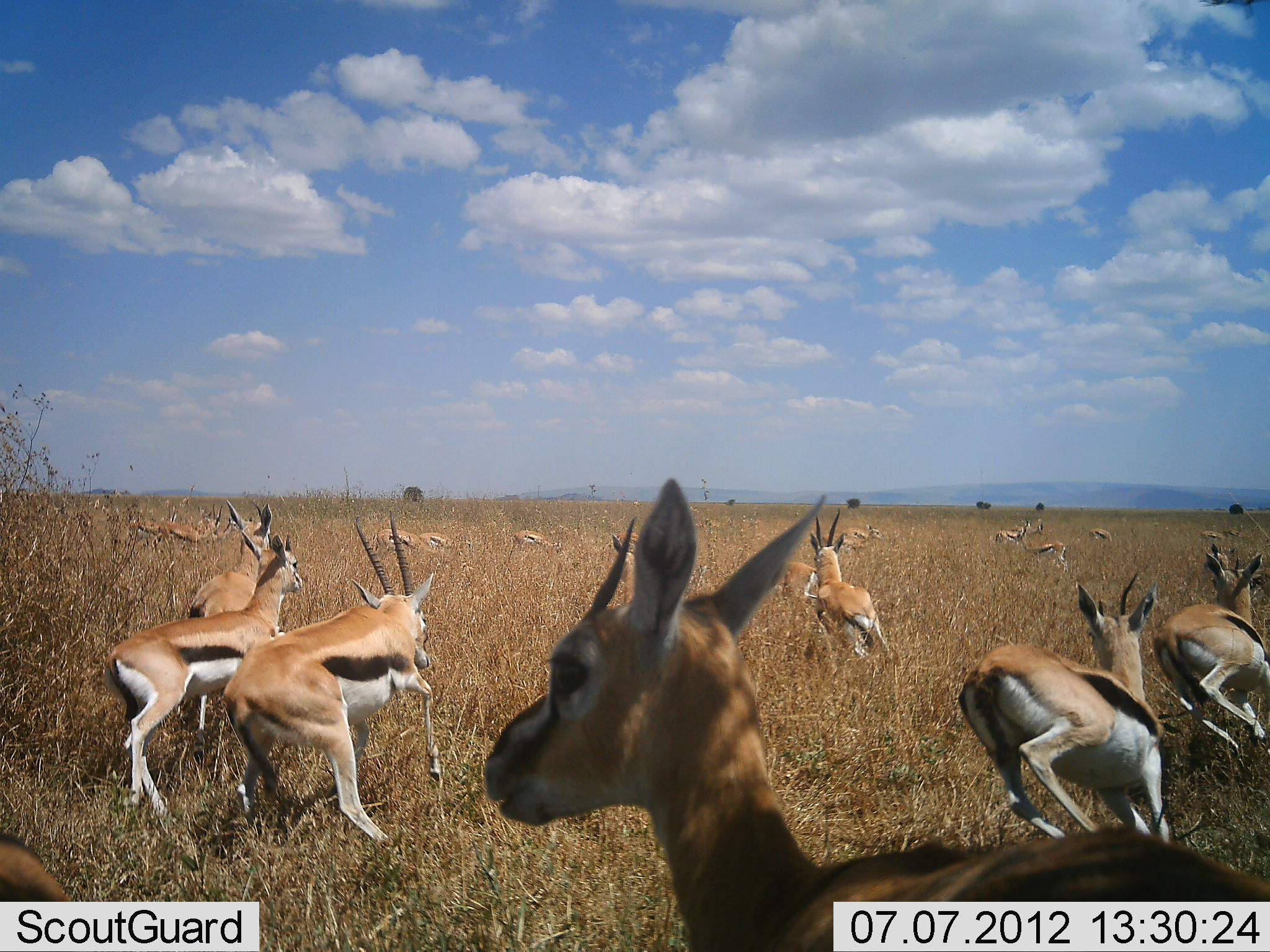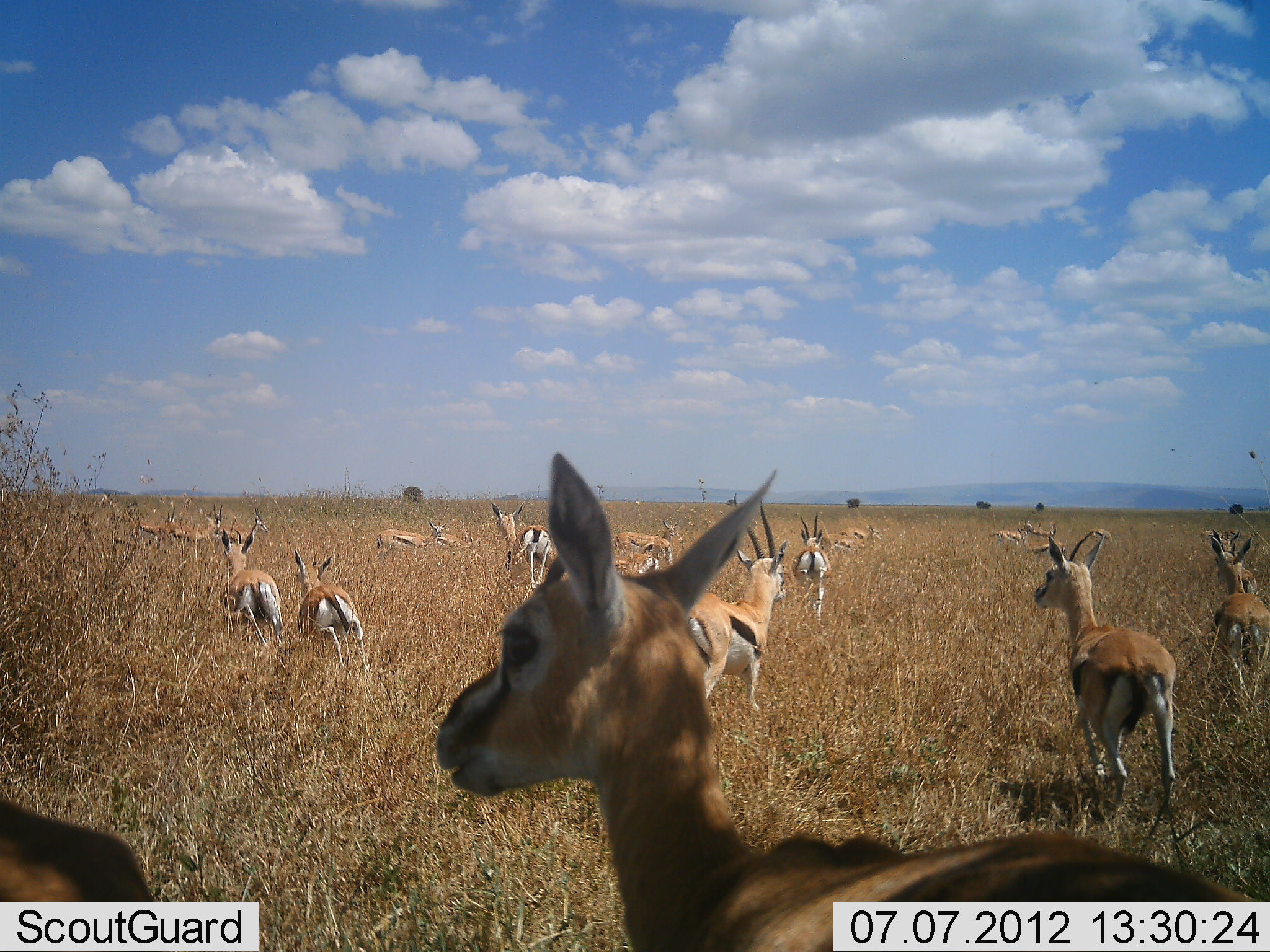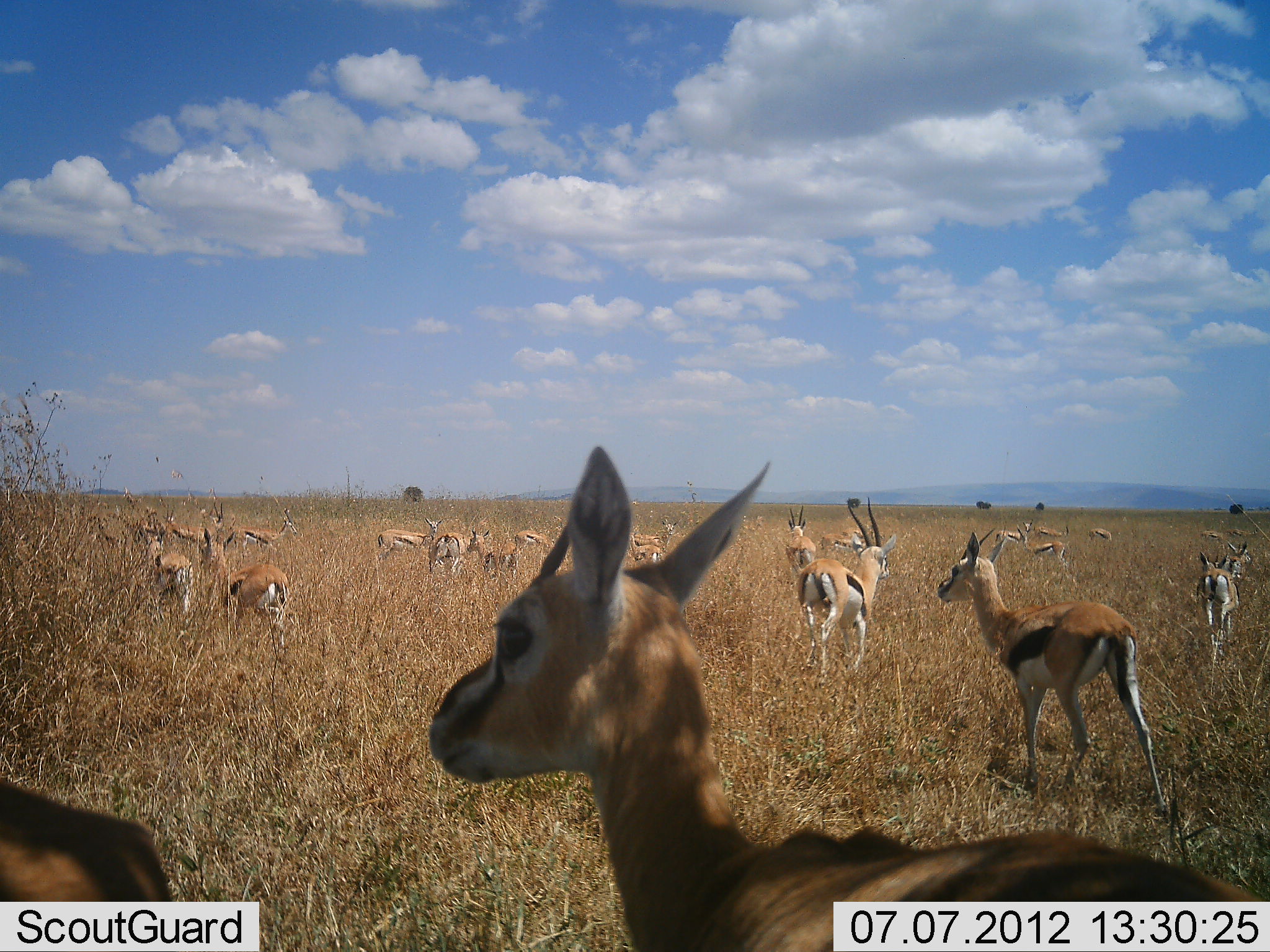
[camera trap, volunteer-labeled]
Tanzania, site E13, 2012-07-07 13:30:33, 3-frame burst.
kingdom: Animalia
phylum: Chordata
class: Mammalia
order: Artiodactyla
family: Bovidae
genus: Eudorcas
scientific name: Eudorcas thomsonii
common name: thomson's gazelle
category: gazellethomsons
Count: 11-50.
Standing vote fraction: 20%.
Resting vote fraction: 20%.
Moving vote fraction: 80%.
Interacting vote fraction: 20%.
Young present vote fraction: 20%.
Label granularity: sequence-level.